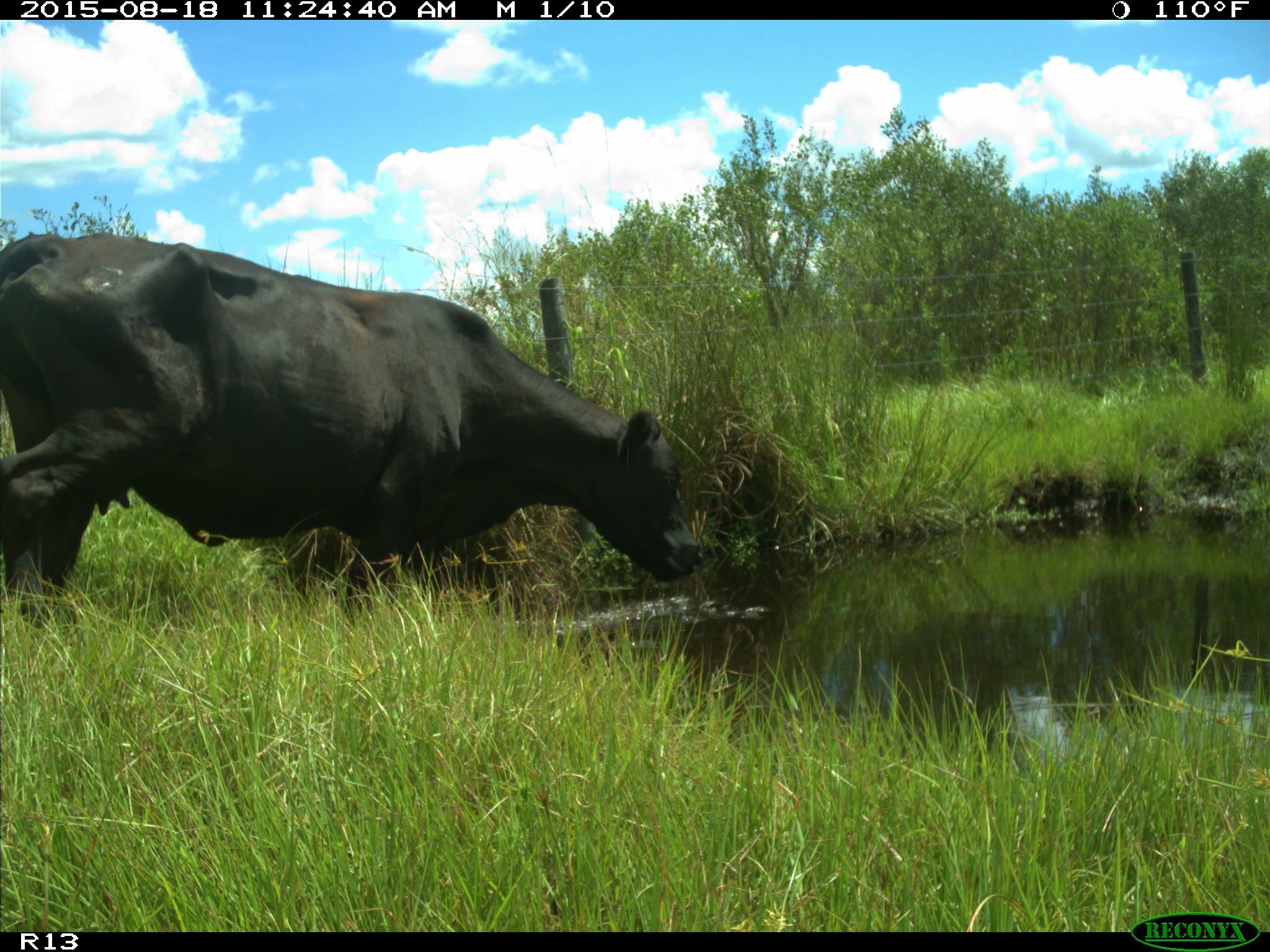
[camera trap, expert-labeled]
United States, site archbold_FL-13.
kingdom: Animalia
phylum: Chordata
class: Mammalia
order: Artiodactyla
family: Bovidae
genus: Bos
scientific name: Bos taurus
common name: domestic cow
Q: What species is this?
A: Bos taurus (domestic cow).